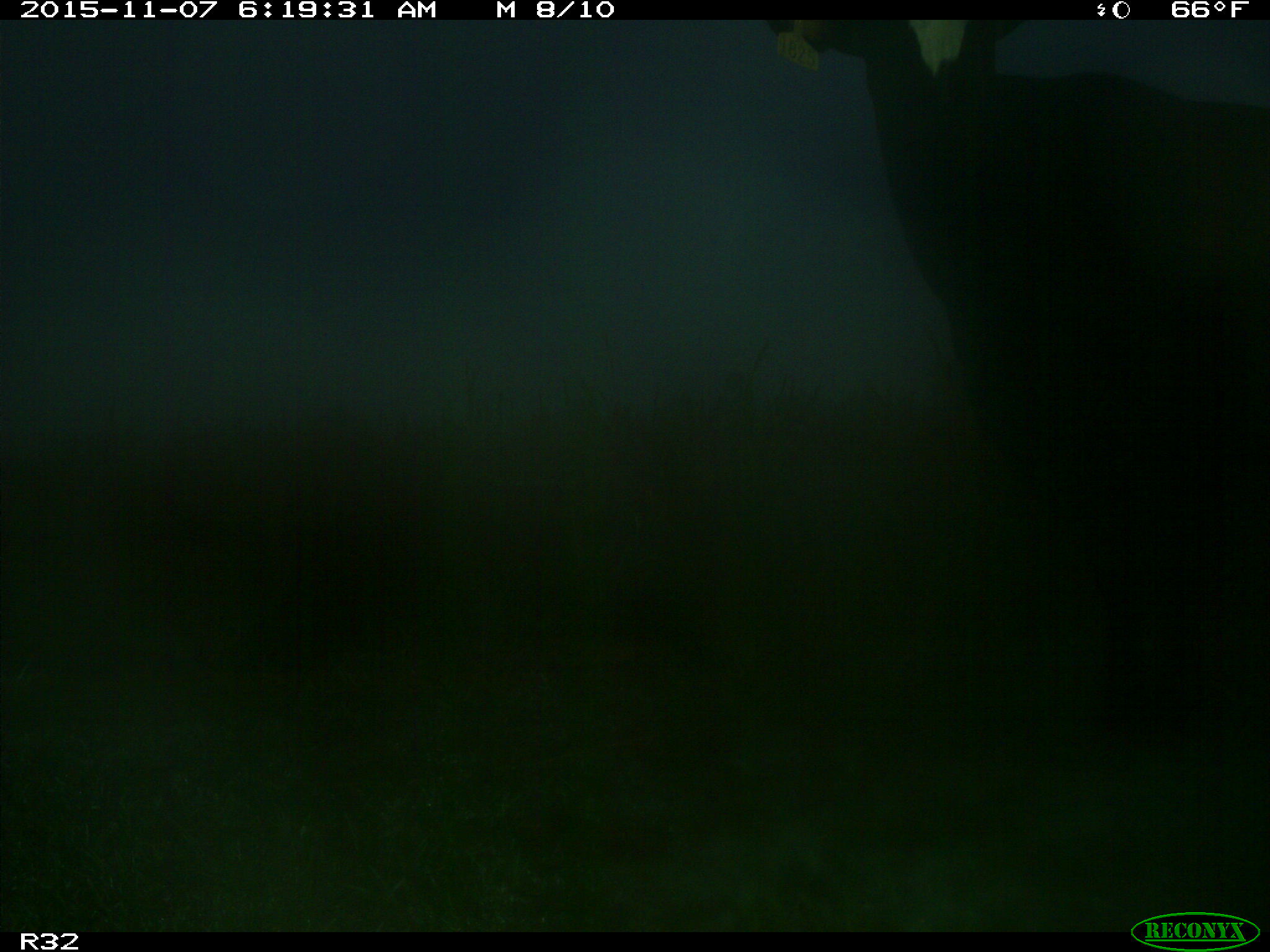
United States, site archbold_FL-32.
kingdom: Animalia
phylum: Chordata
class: Mammalia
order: Artiodactyla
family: Bovidae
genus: Bos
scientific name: Bos taurus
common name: domestic cow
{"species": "Bos taurus (domestic cow)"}